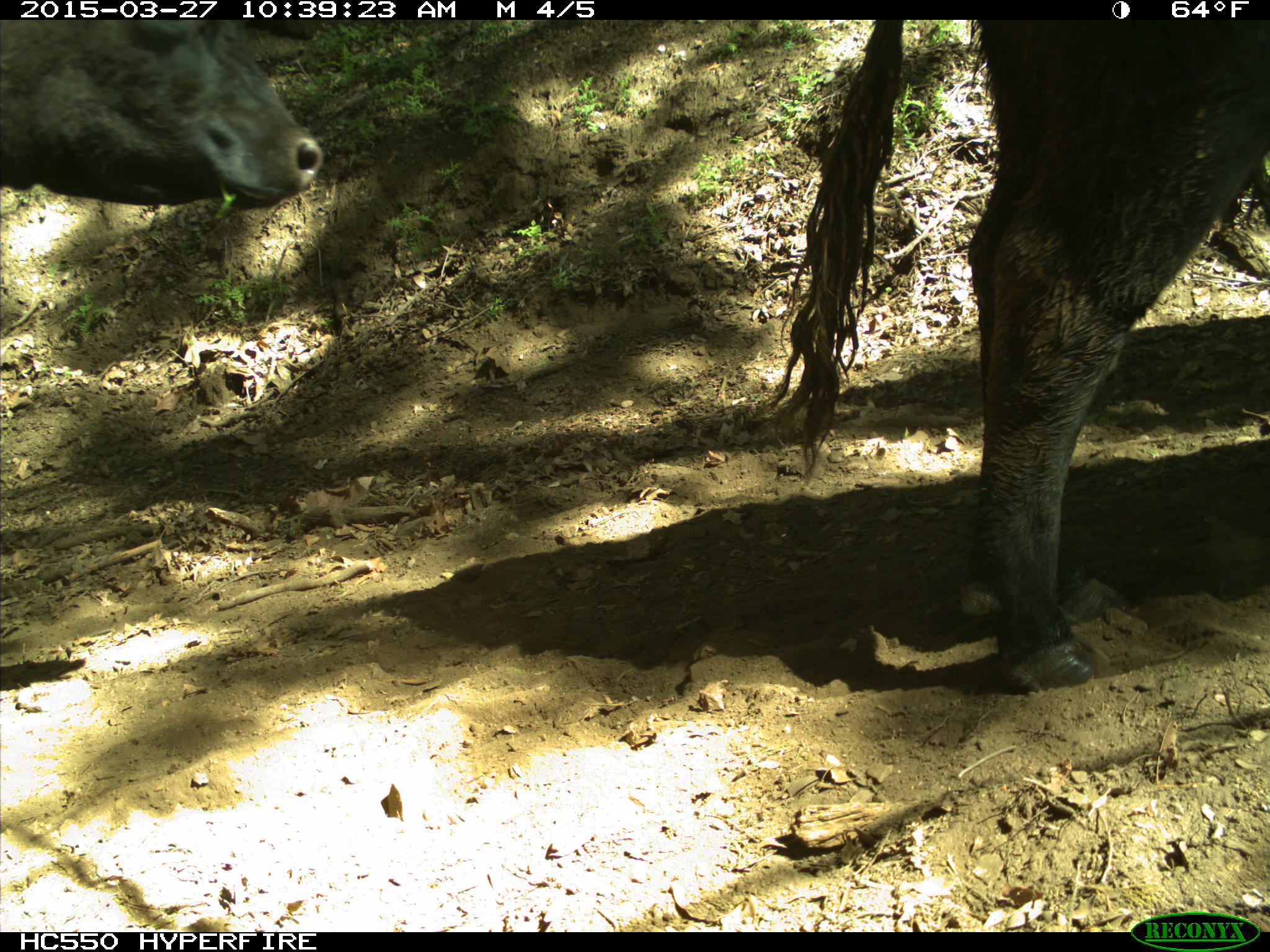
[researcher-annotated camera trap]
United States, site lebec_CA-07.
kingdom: Animalia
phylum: Chordata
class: Mammalia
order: Artiodactyla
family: Bovidae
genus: Bos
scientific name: Bos taurus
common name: domestic cow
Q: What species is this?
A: Bos taurus (domestic cow).